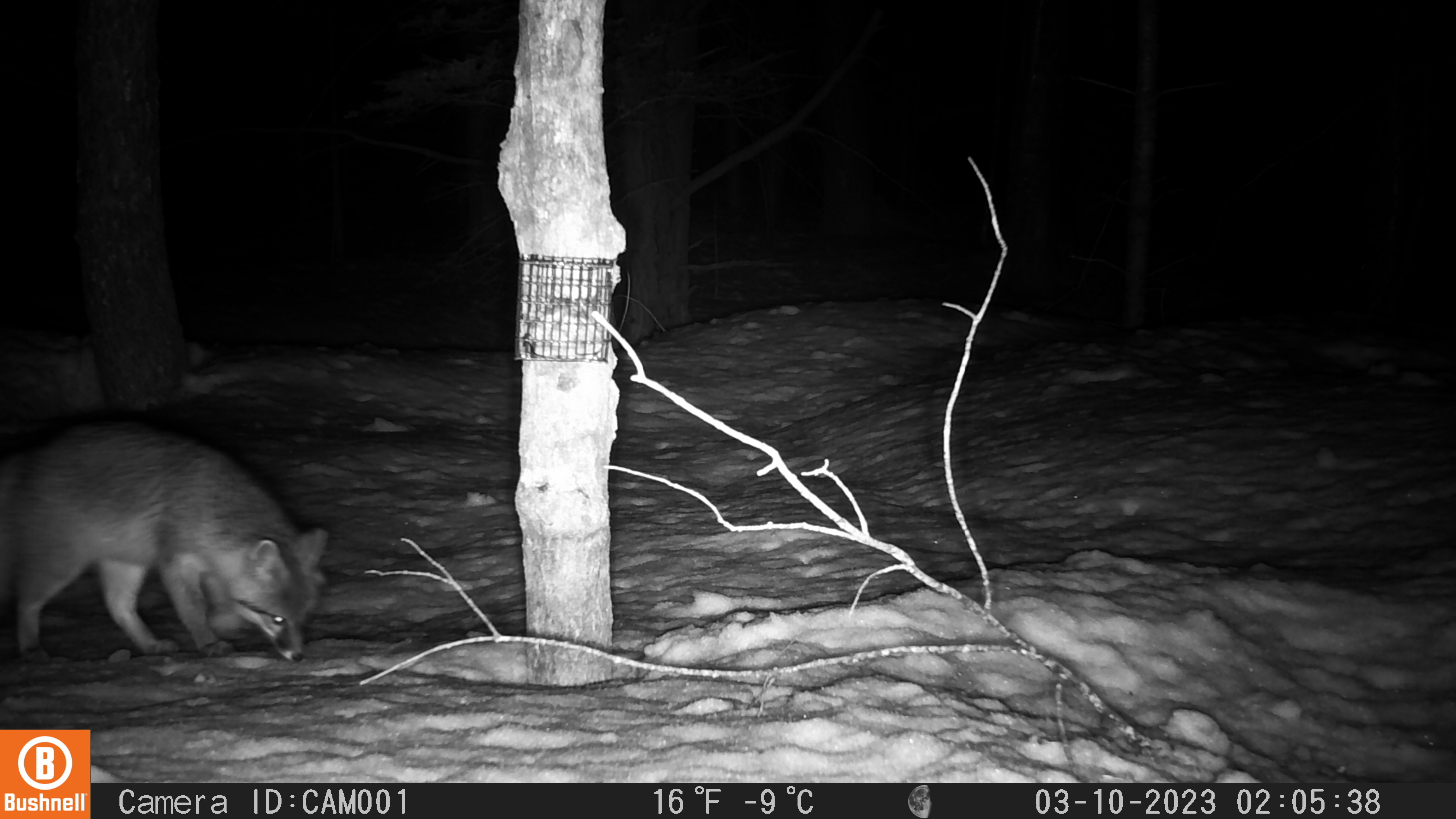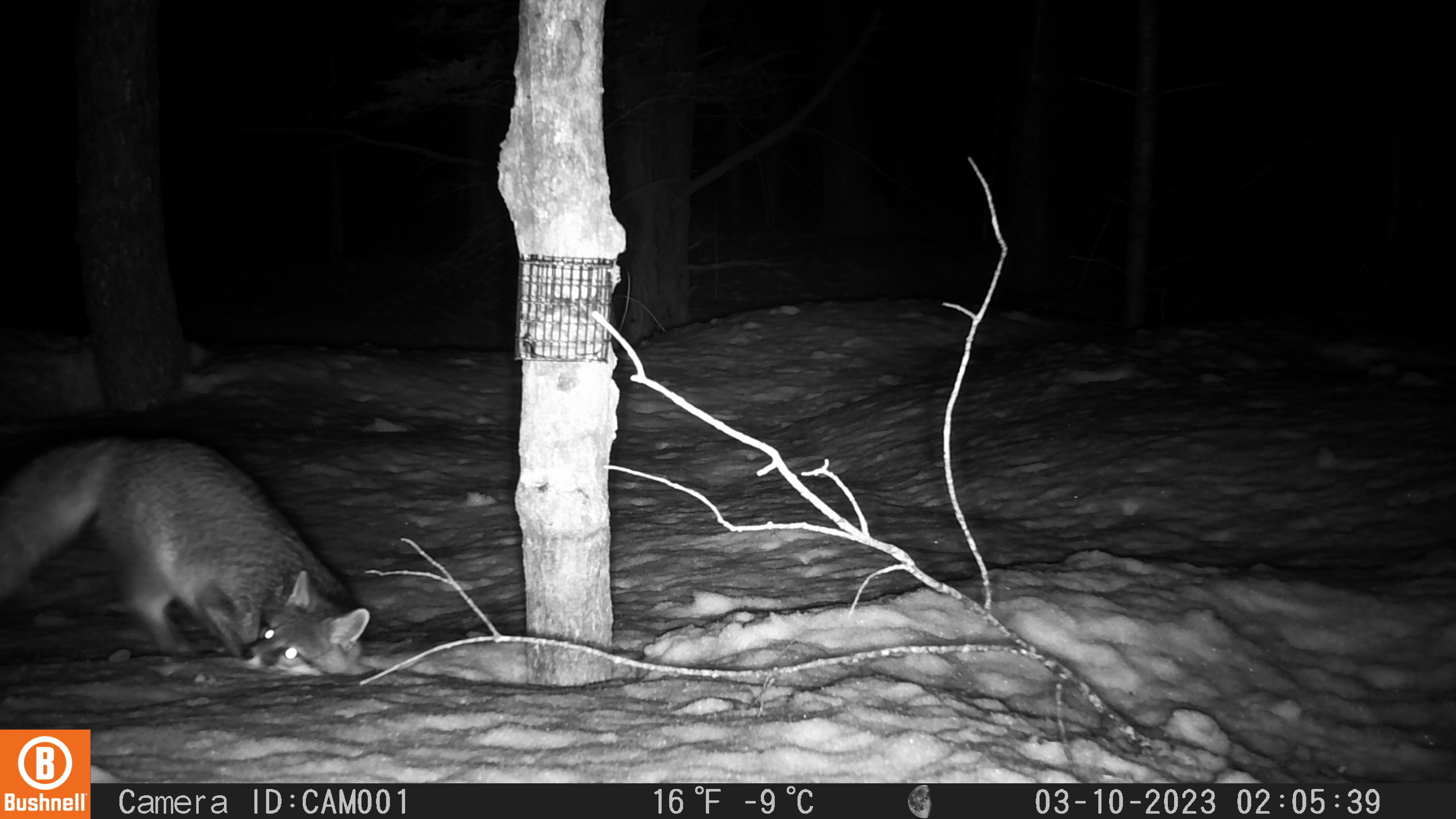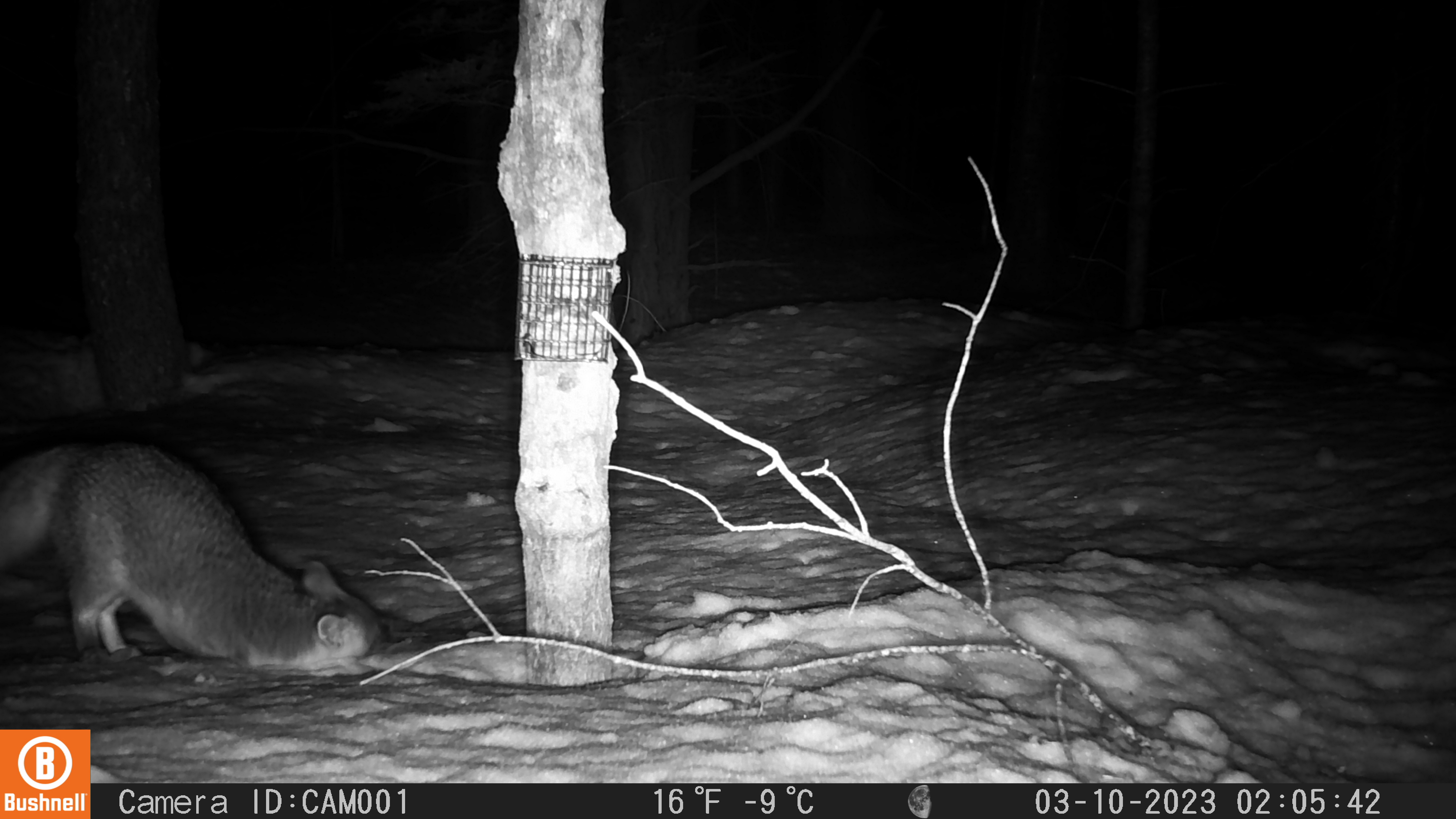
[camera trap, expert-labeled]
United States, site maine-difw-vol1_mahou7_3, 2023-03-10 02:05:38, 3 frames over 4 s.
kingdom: Animalia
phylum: Chordata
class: Mammalia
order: Carnivora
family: Canidae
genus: Urocyon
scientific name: Urocyon cinereoargenteus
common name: gray fox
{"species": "gray fox (Urocyon cinereoargenteus)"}